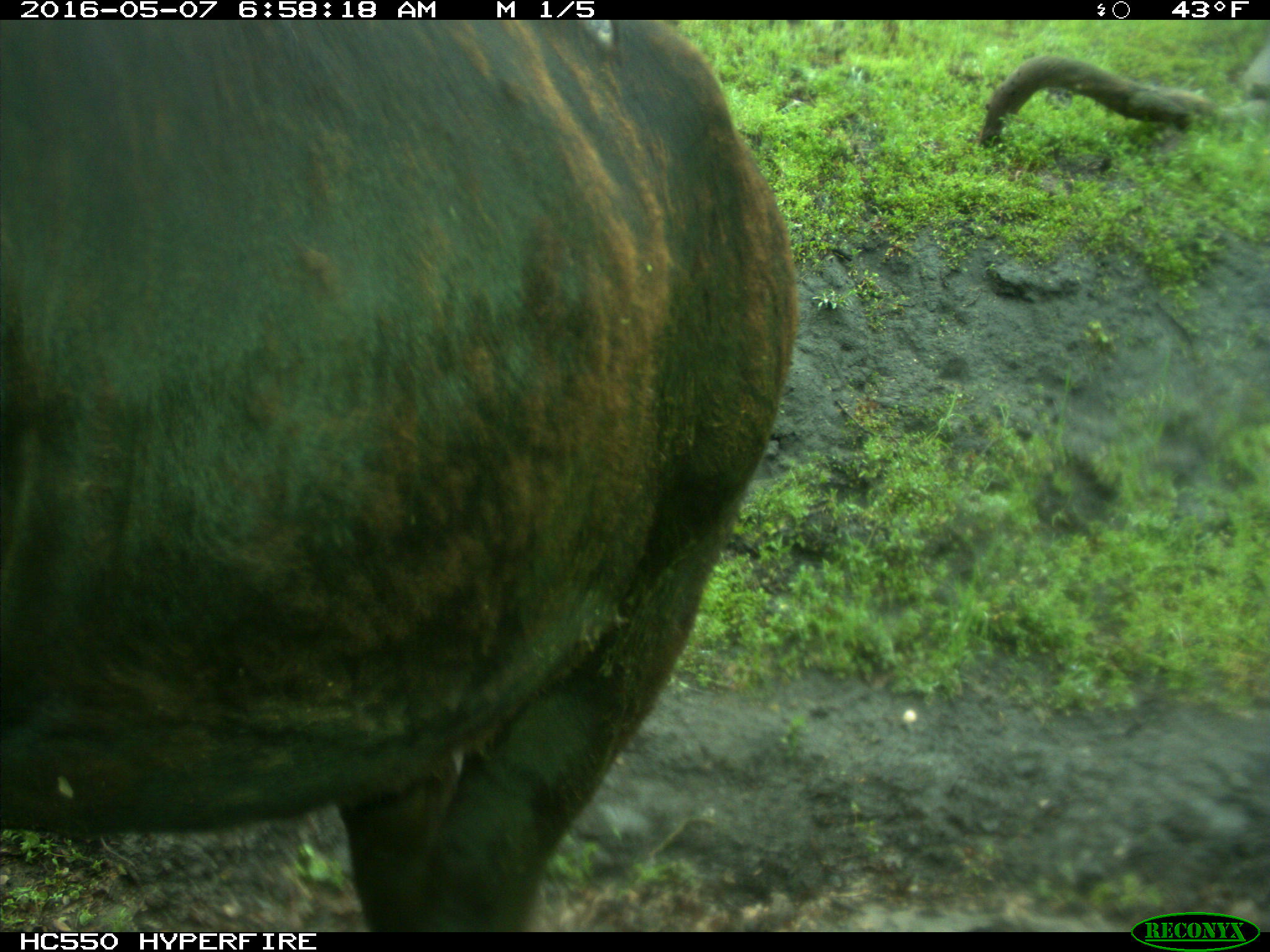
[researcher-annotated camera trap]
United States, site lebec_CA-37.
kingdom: Animalia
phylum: Chordata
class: Mammalia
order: Artiodactyla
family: Bovidae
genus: Bos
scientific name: Bos taurus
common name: domestic cow